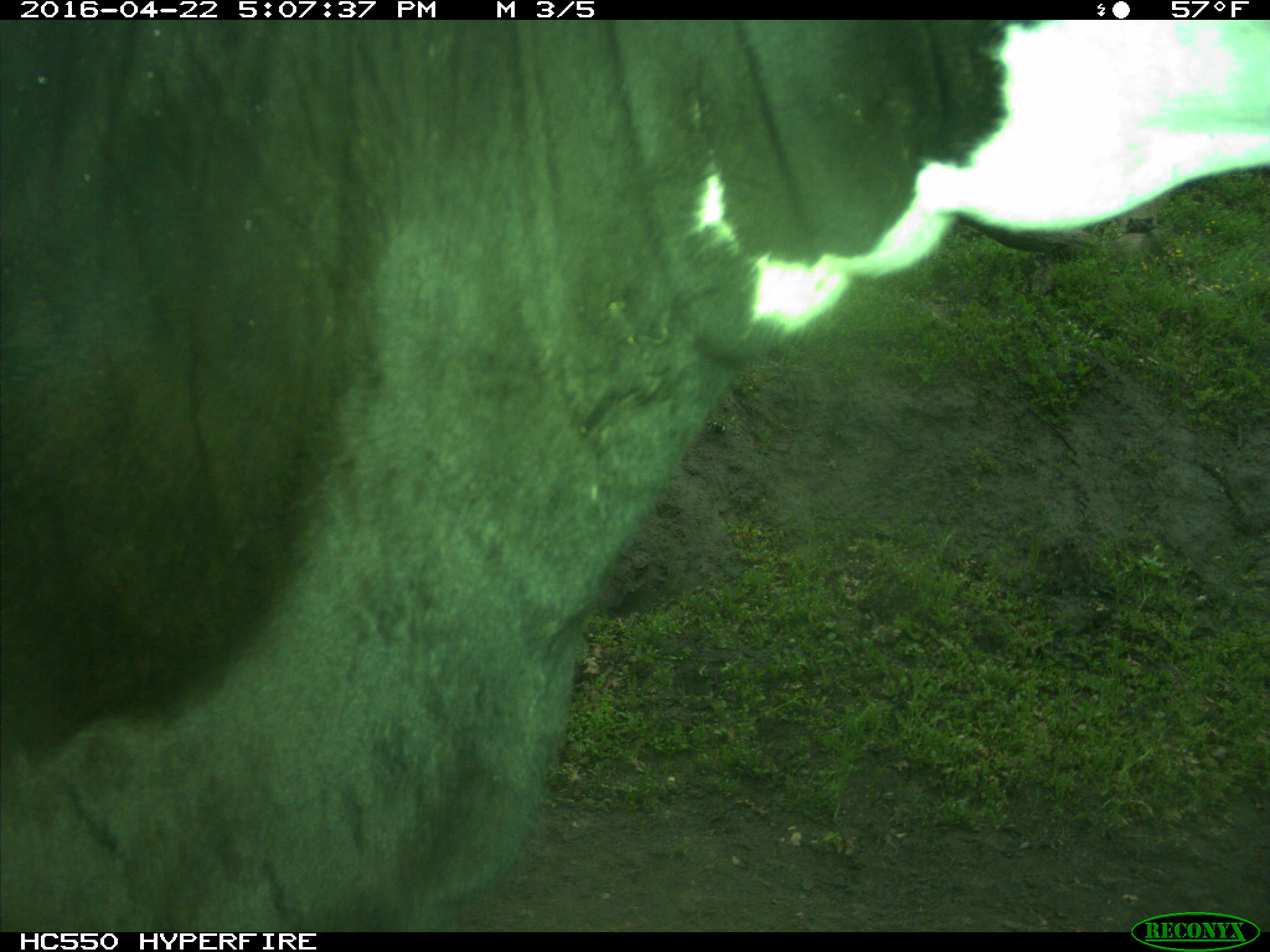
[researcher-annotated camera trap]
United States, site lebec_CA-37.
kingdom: Animalia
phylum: Chordata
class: Mammalia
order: Artiodactyla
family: Bovidae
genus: Bos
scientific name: Bos taurus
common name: domestic cow